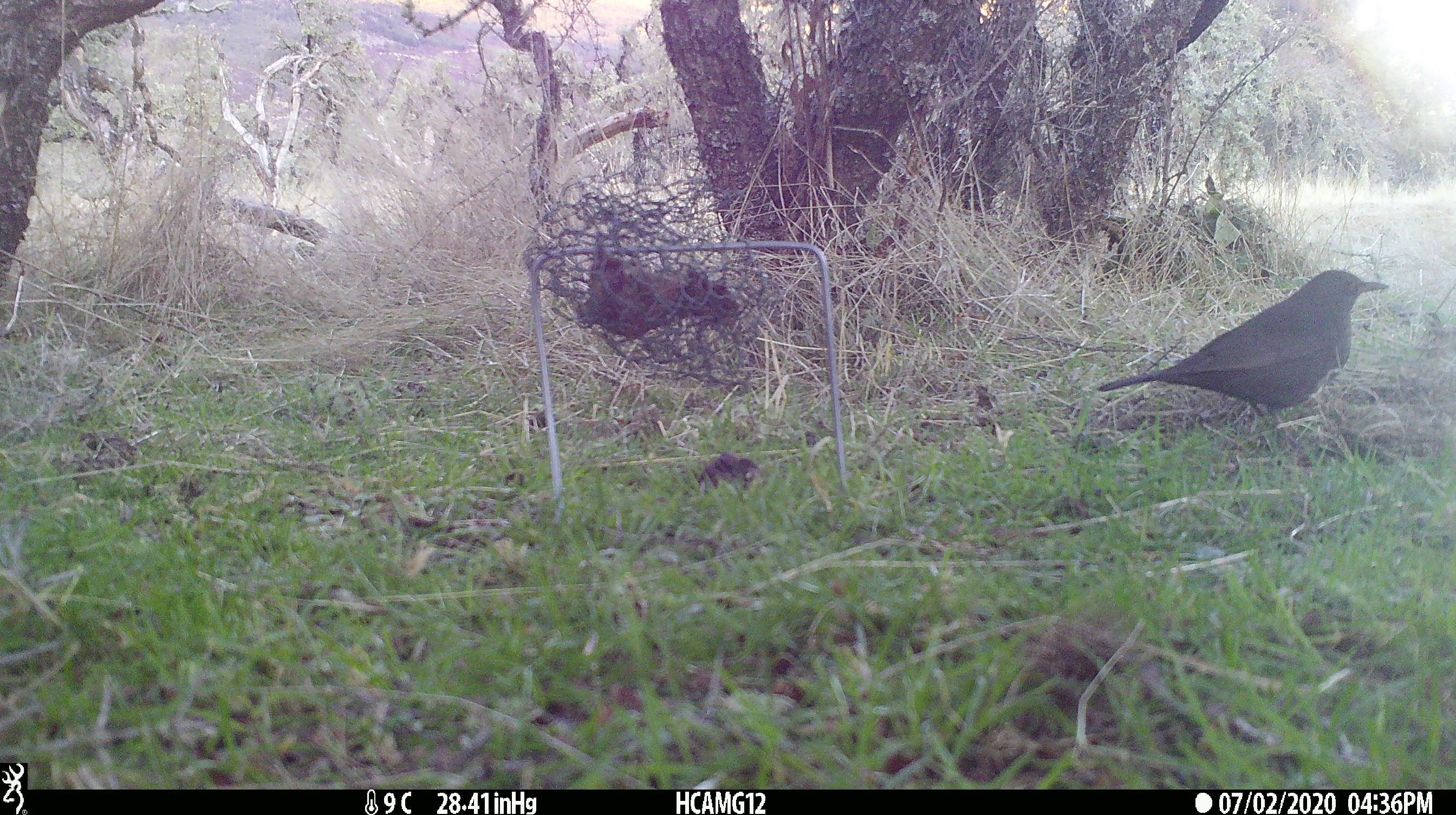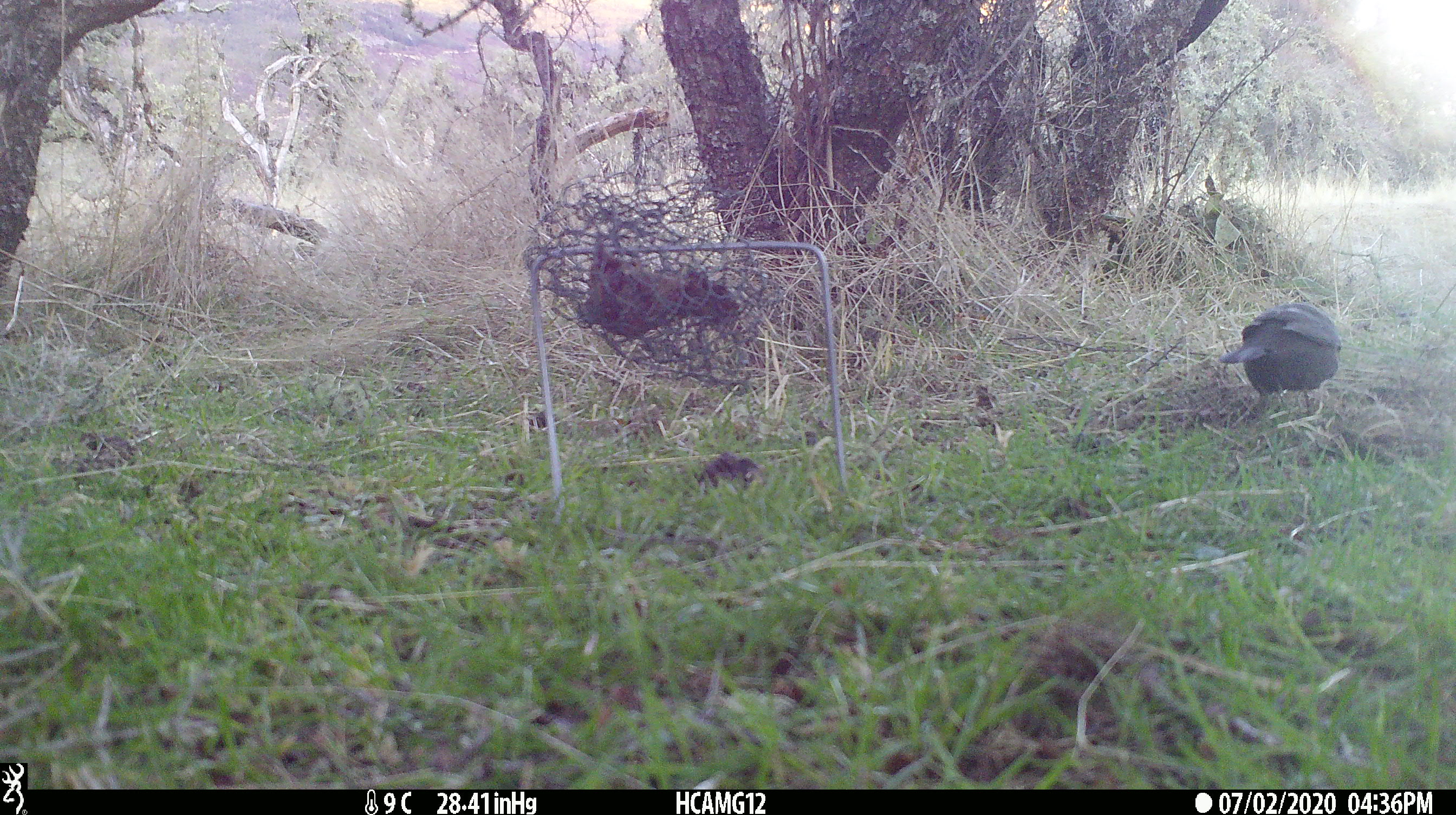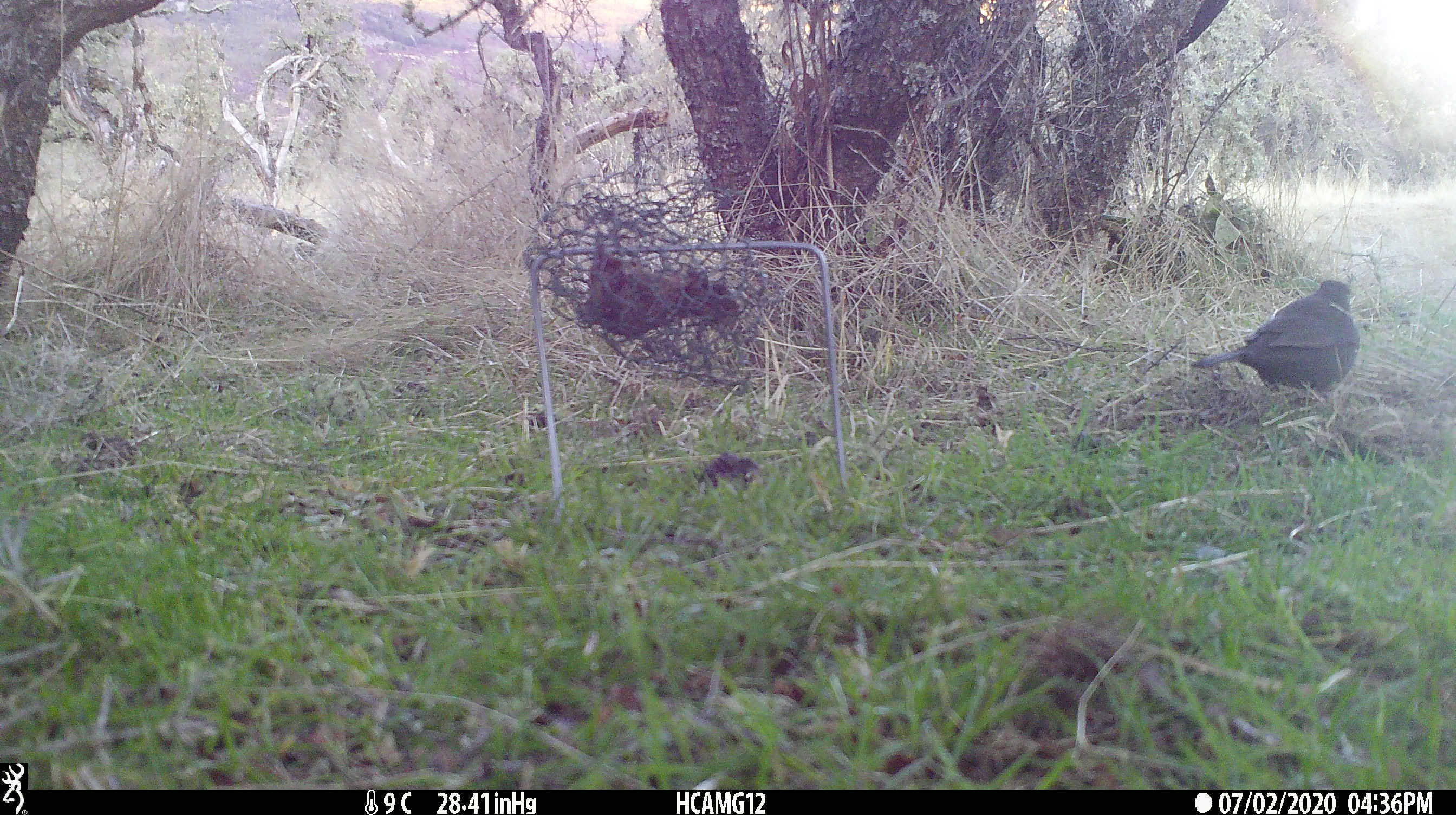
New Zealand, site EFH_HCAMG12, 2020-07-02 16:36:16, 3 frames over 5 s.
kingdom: Animalia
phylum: Chordata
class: Aves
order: Passeriformes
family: Turdidae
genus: Turdus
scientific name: Turdus merula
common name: eurasian blackbird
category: blackbird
Blackbird (eurasian blackbird) (Turdus merula).